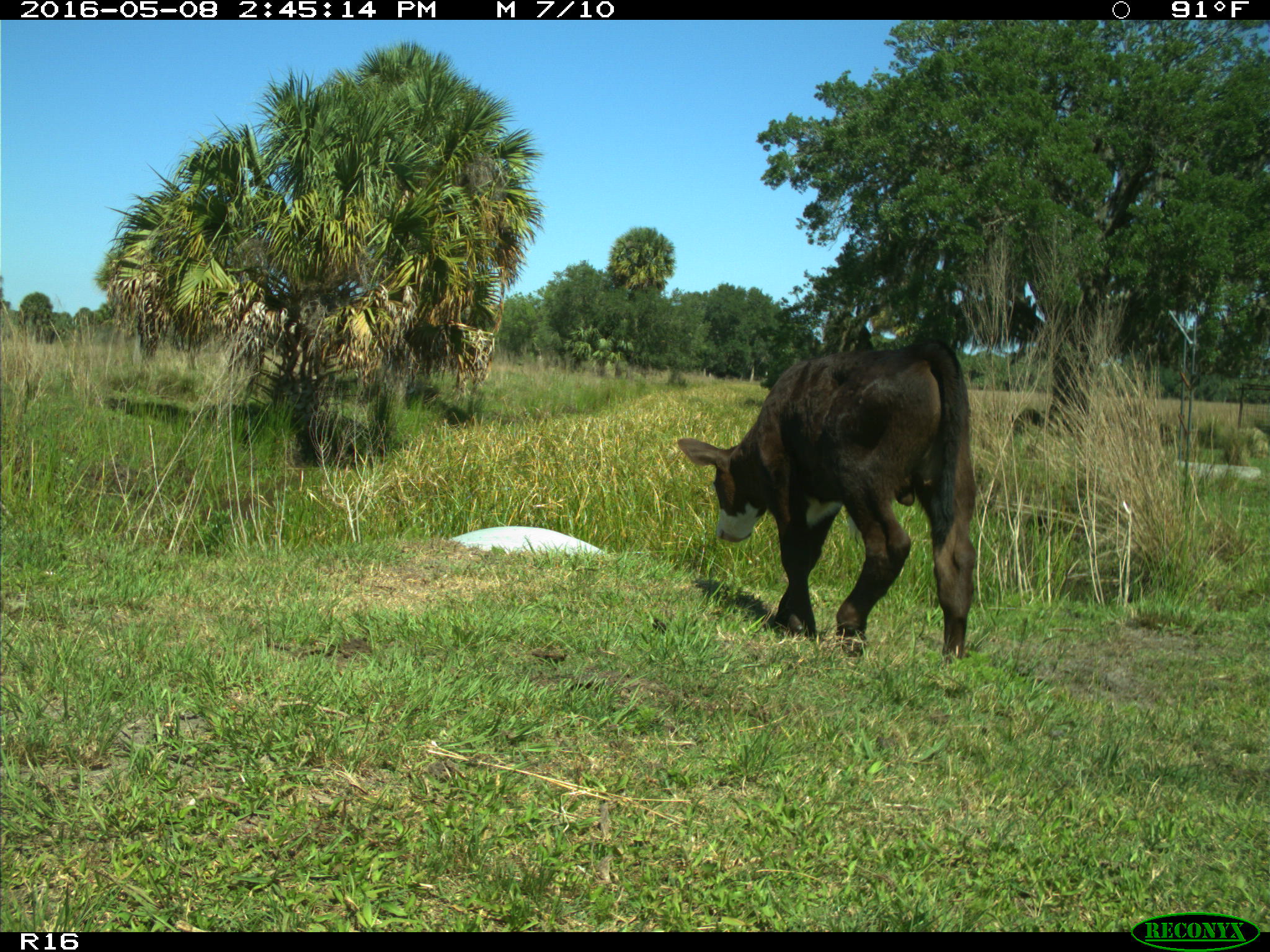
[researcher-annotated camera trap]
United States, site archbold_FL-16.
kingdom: Animalia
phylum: Chordata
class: Mammalia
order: Artiodactyla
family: Bovidae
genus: Bos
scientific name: Bos taurus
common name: domestic cow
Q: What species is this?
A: Bos taurus (domestic cow).